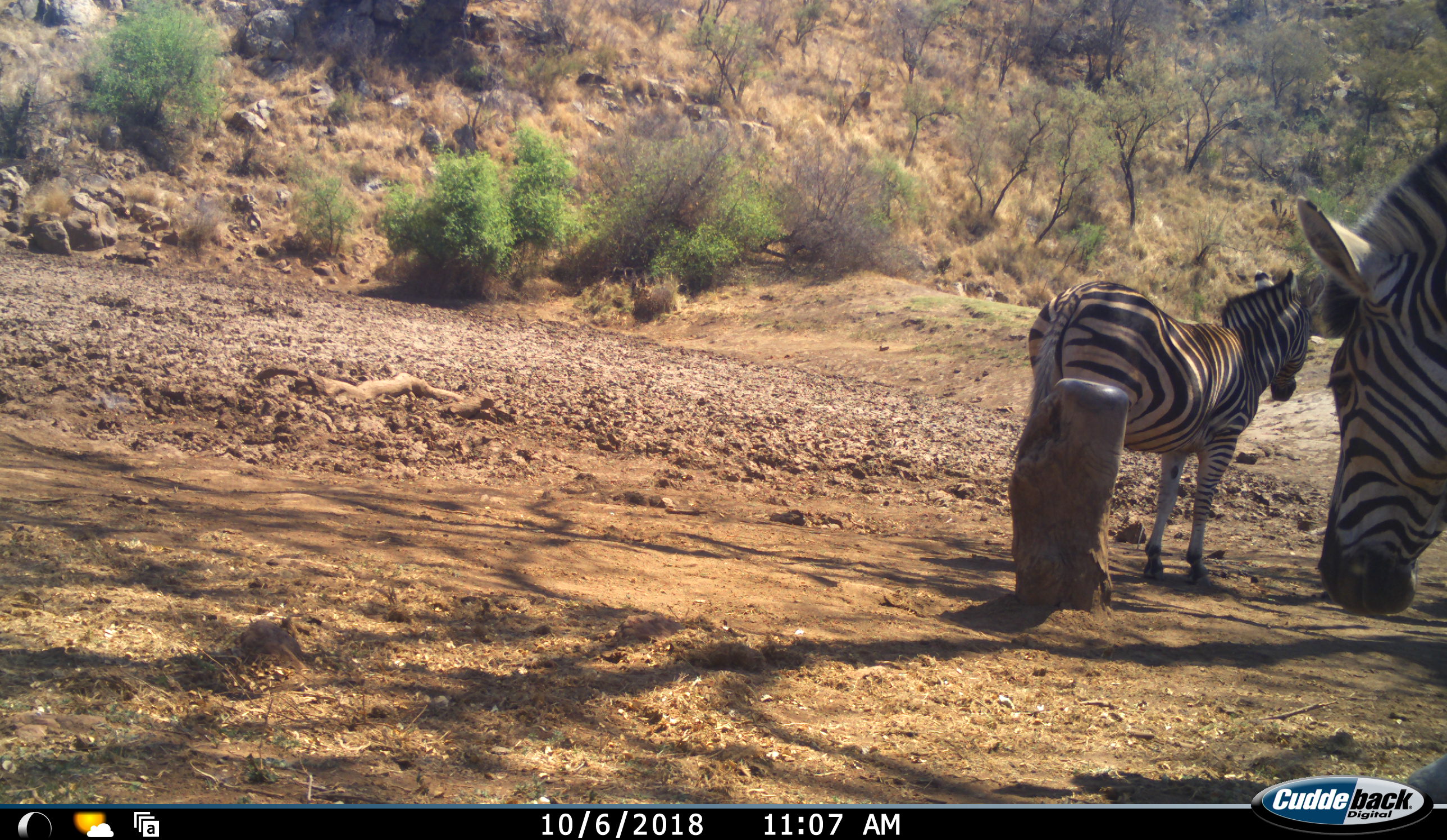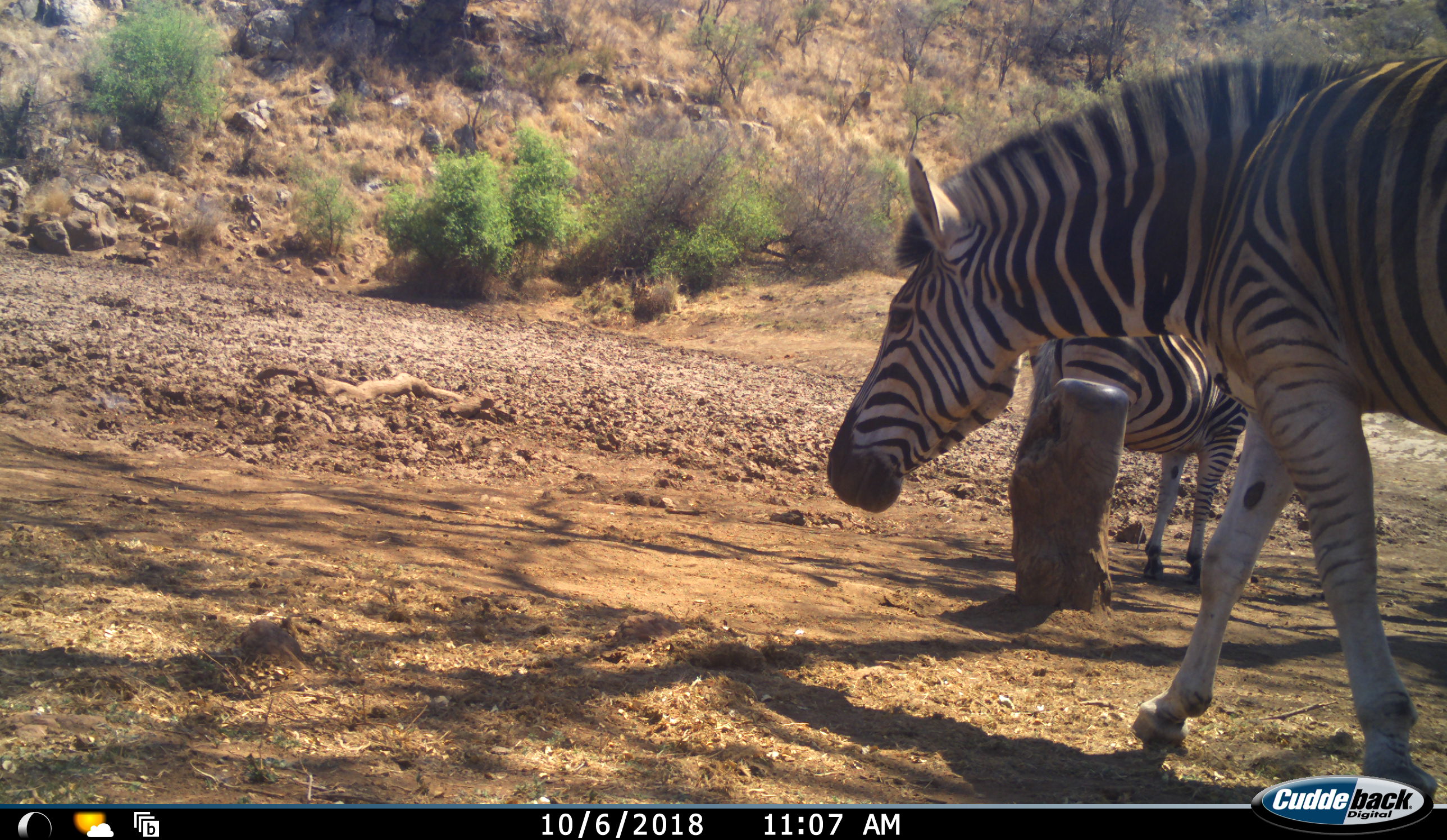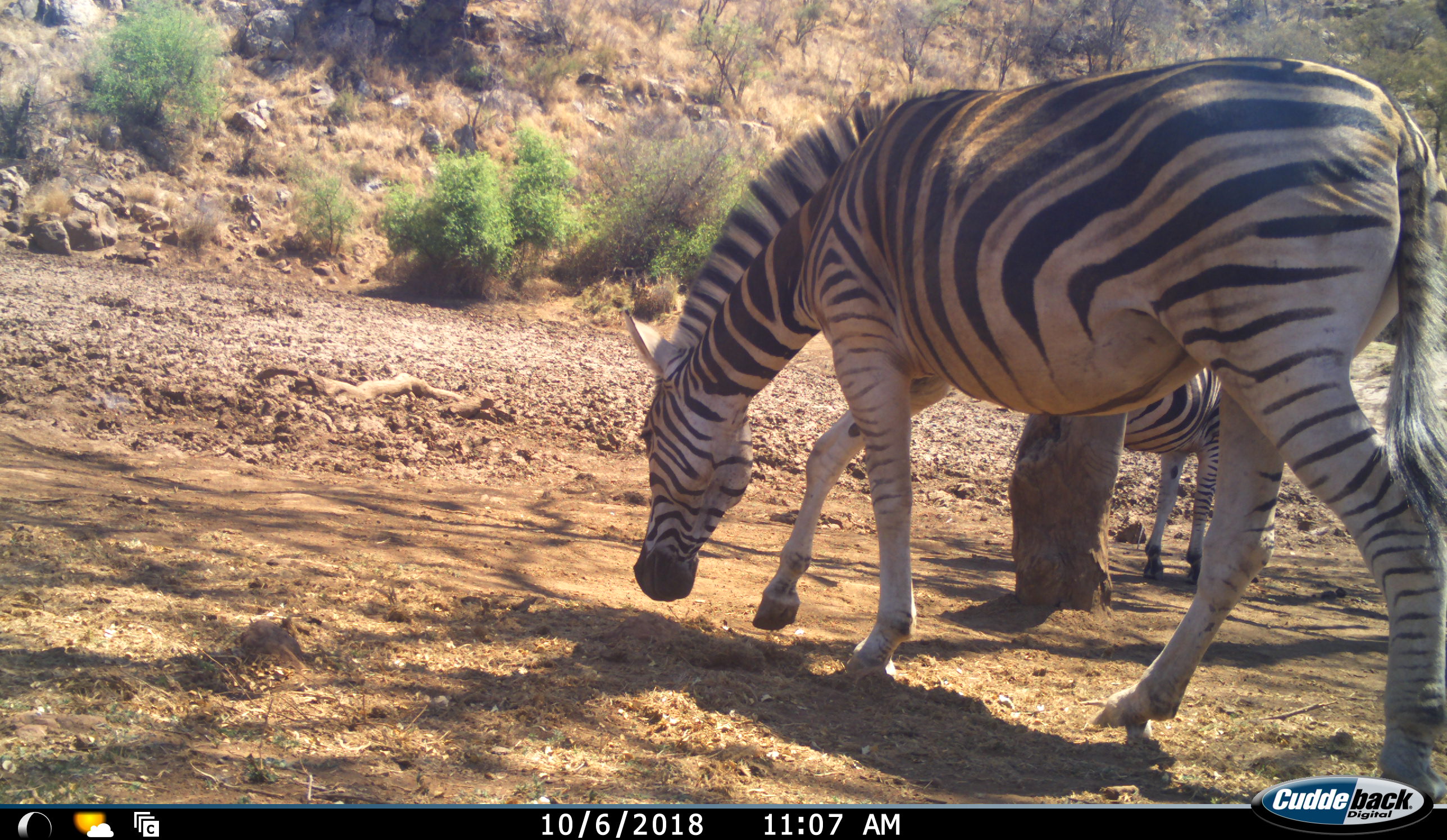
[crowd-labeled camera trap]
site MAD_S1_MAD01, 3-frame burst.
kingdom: Animalia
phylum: Chordata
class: Mammalia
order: Perissodactyla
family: Equidae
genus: Equus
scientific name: Equus quagga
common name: plains zebra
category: zebraplains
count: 2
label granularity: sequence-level